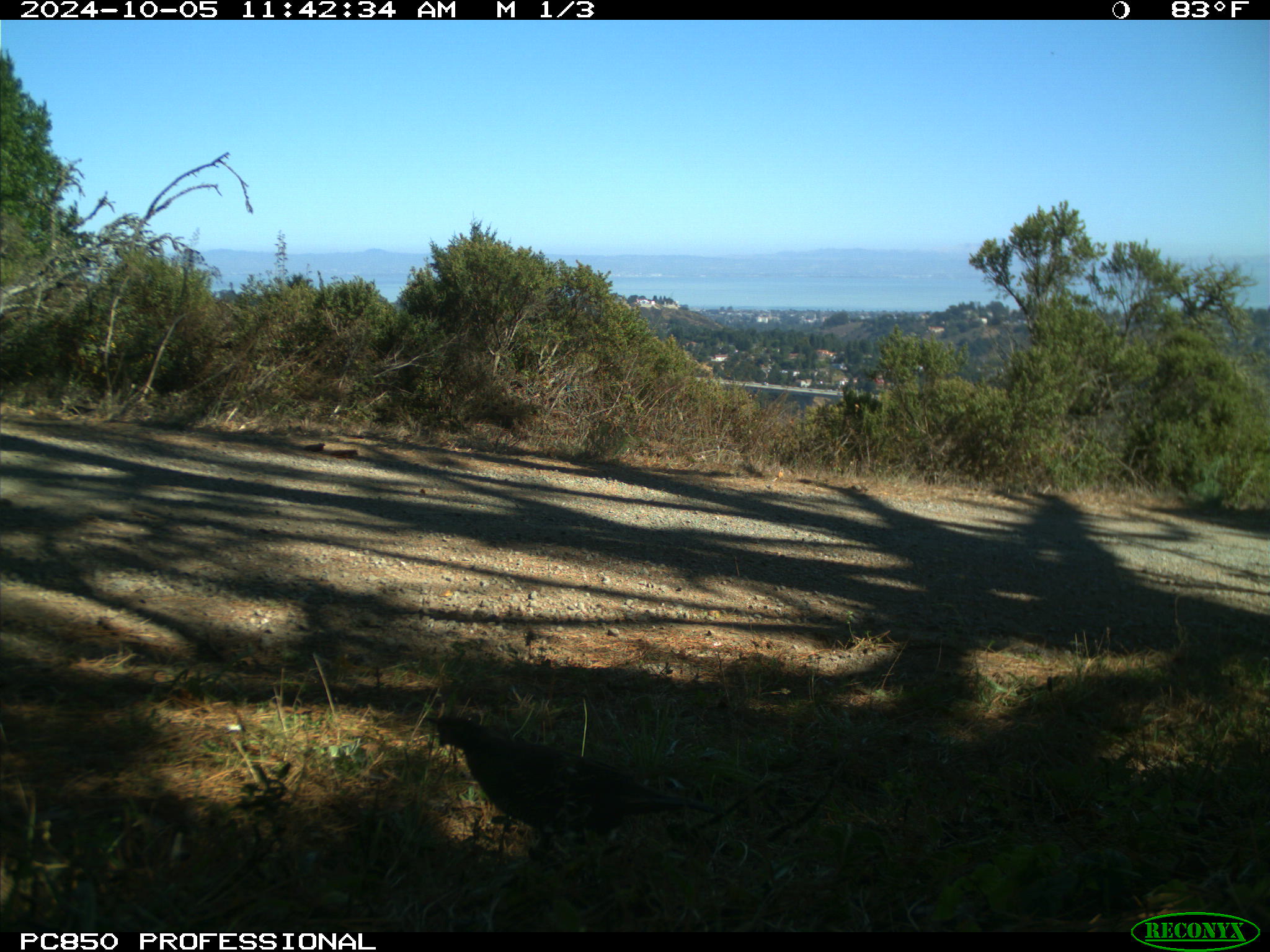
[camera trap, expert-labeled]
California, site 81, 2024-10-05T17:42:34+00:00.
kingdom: Animalia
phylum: Chordata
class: Aves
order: Galliformes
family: Odontophoridae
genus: Callipepla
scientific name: Callipepla californica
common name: california quail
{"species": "california quail (Callipepla californica)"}